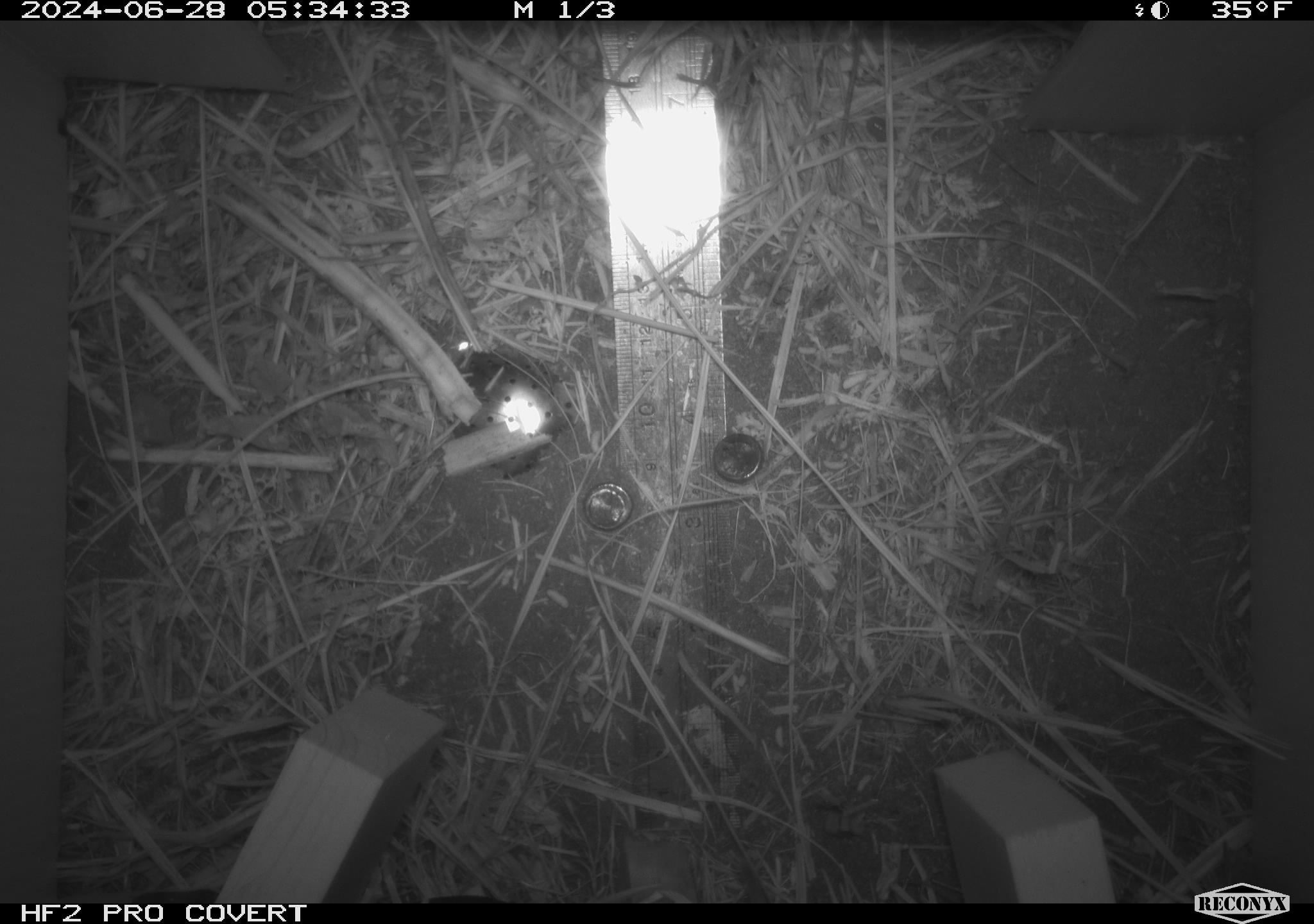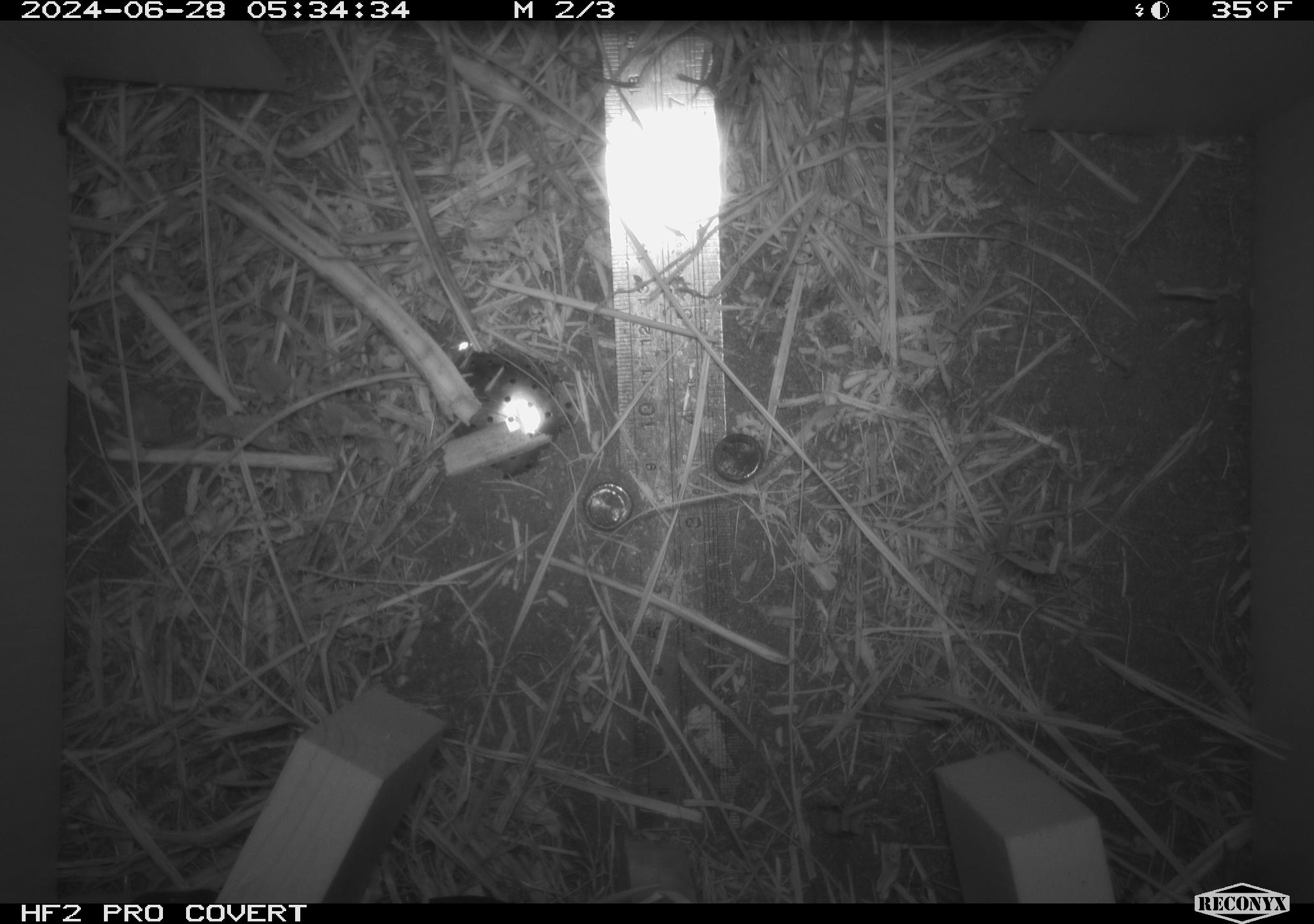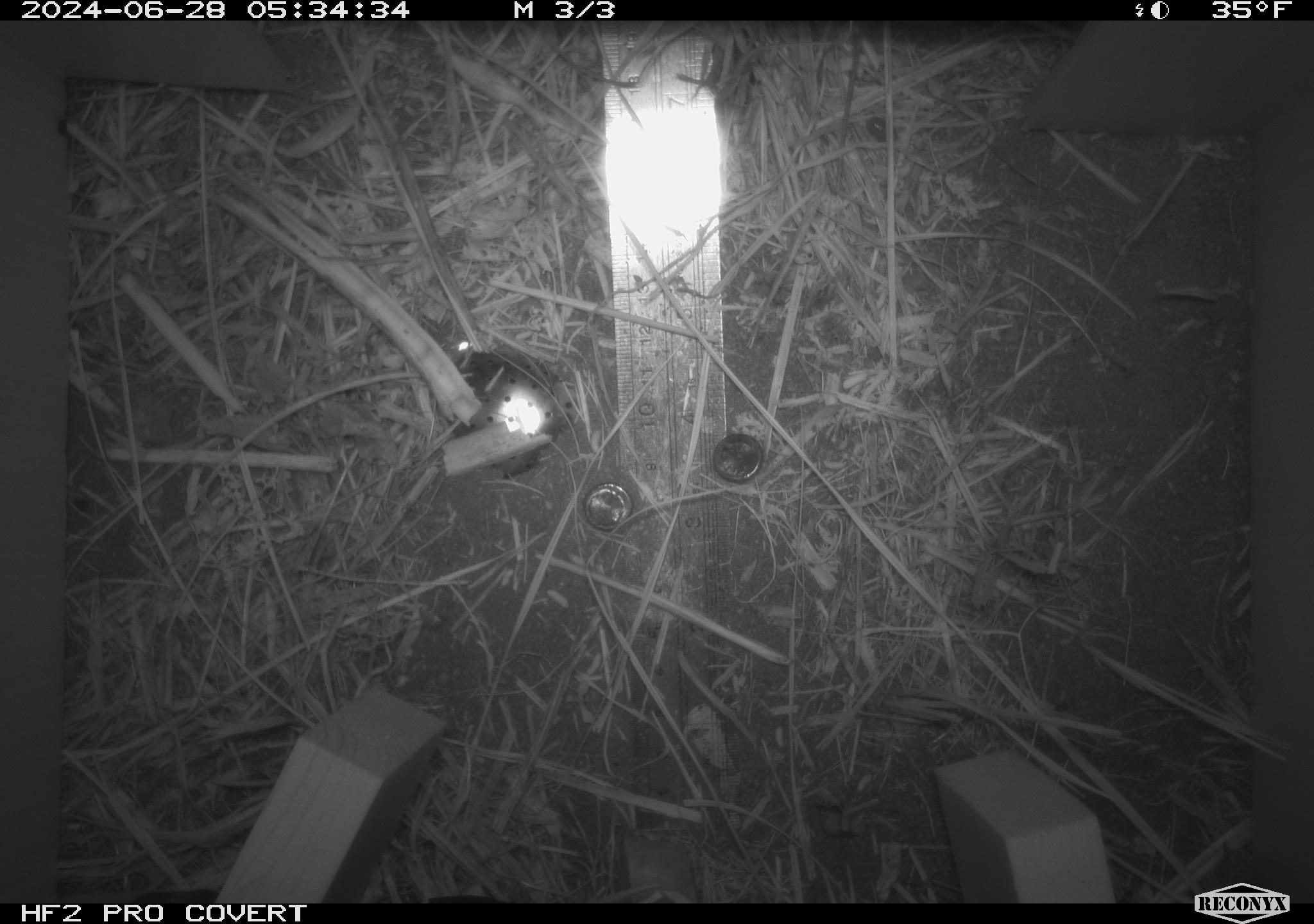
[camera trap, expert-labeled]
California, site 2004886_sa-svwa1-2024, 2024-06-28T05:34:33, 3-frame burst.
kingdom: Animalia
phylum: Chordata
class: Mammalia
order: Rodentia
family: Cricetidae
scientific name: Arvicolinae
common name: voles, lemmings, and muskrats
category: arvicolinae subfamily